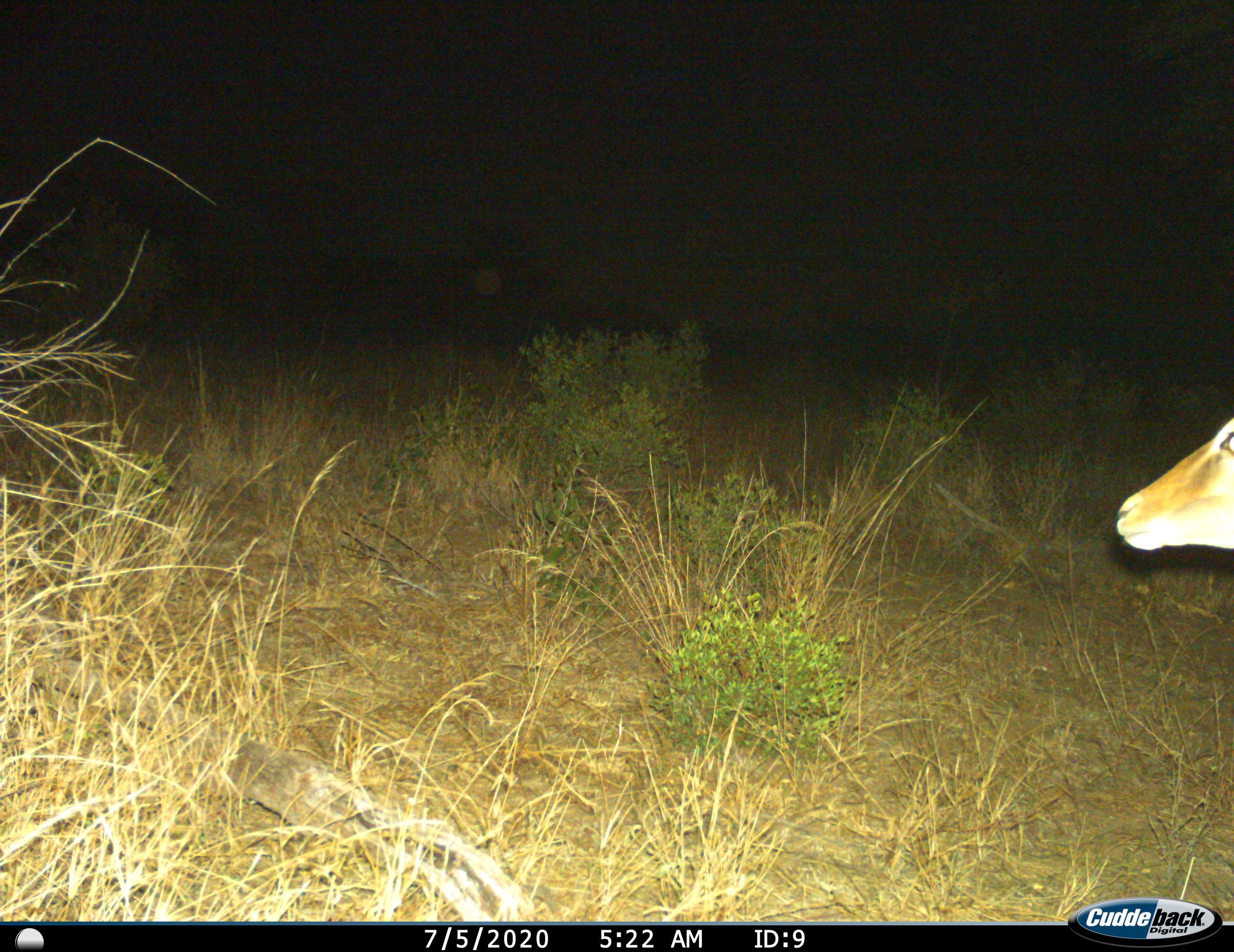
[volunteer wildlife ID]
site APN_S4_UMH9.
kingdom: Animalia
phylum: Chordata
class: Mammalia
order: Artiodactyla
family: Bovidae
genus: Aepyceros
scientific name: Aepyceros melampus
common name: impala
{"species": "impala (Aepyceros melampus)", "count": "1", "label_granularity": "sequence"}